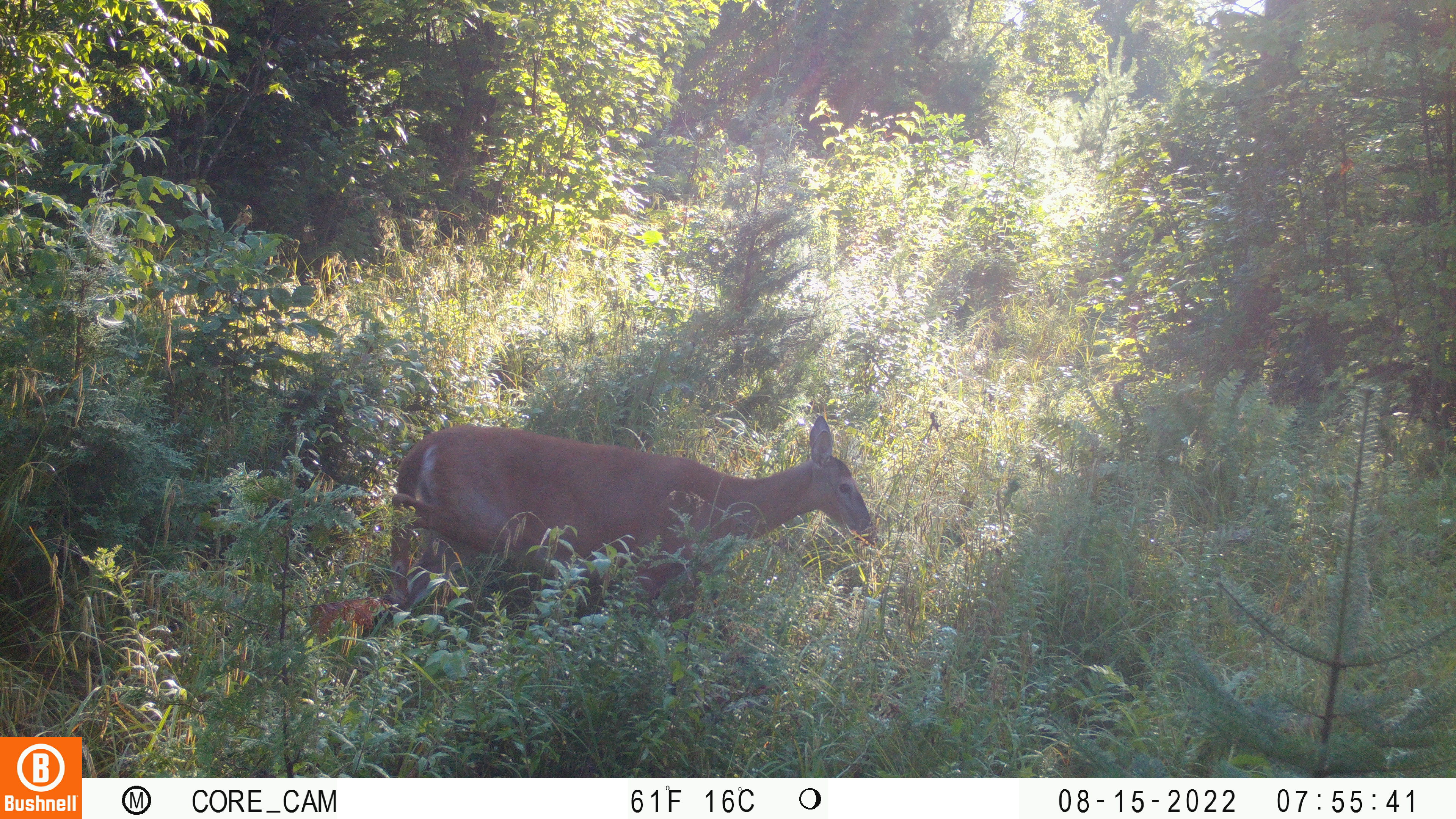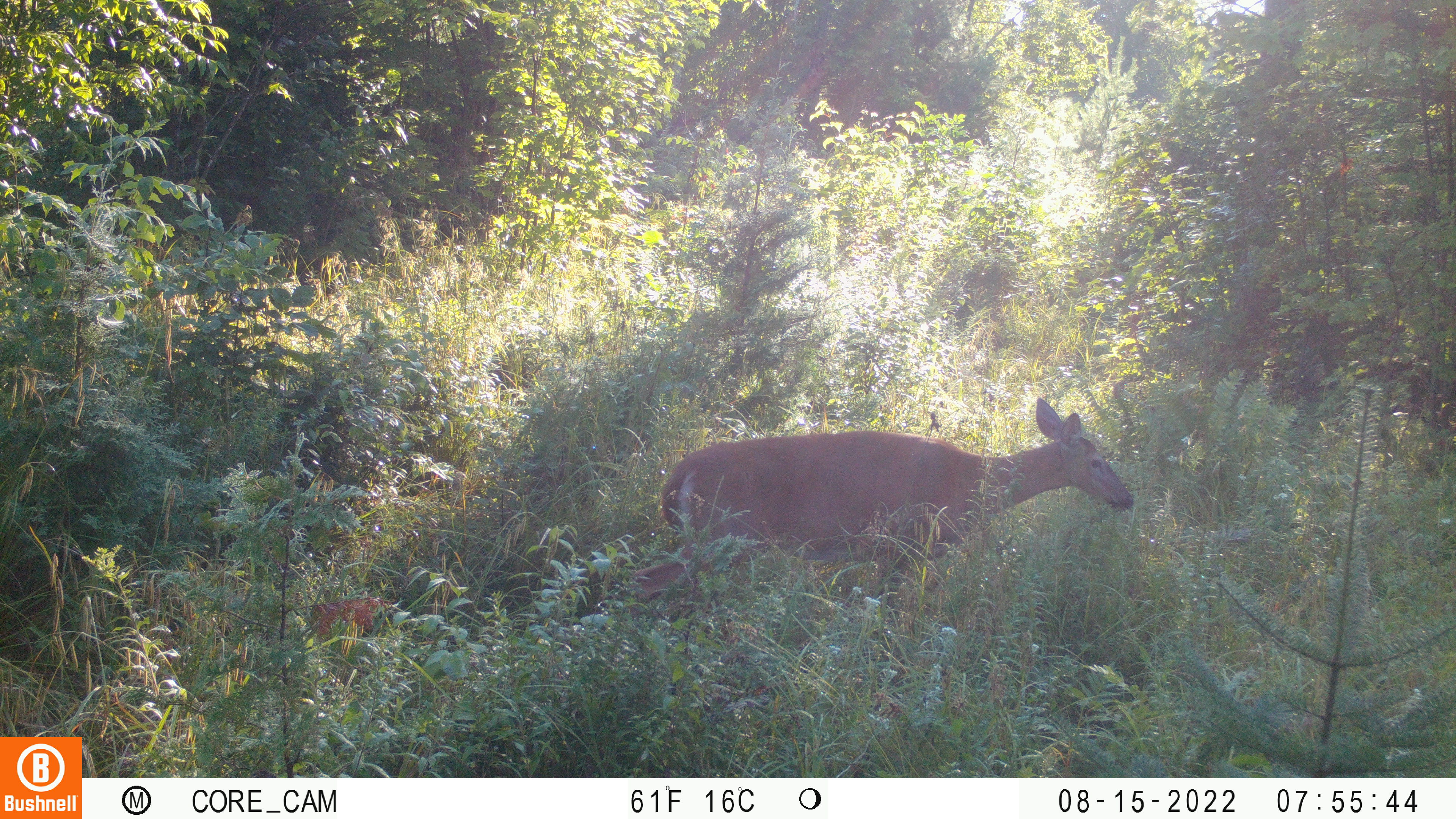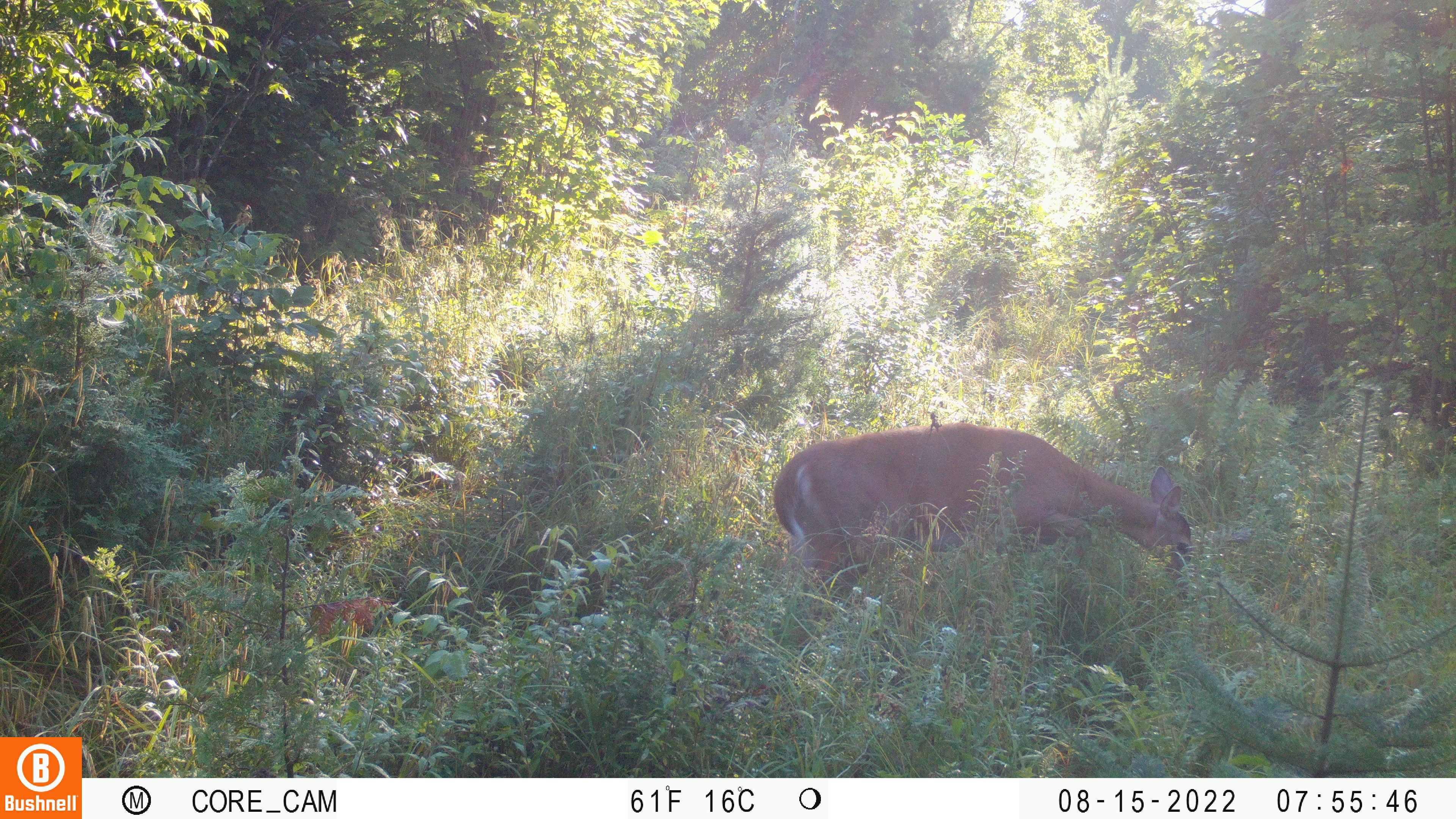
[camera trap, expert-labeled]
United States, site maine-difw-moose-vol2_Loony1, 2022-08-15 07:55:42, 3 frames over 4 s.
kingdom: Animalia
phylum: Chordata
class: Mammalia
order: Artiodactyla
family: Cervidae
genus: Odocoileus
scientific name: Odocoileus virginianus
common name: white-tailed deer